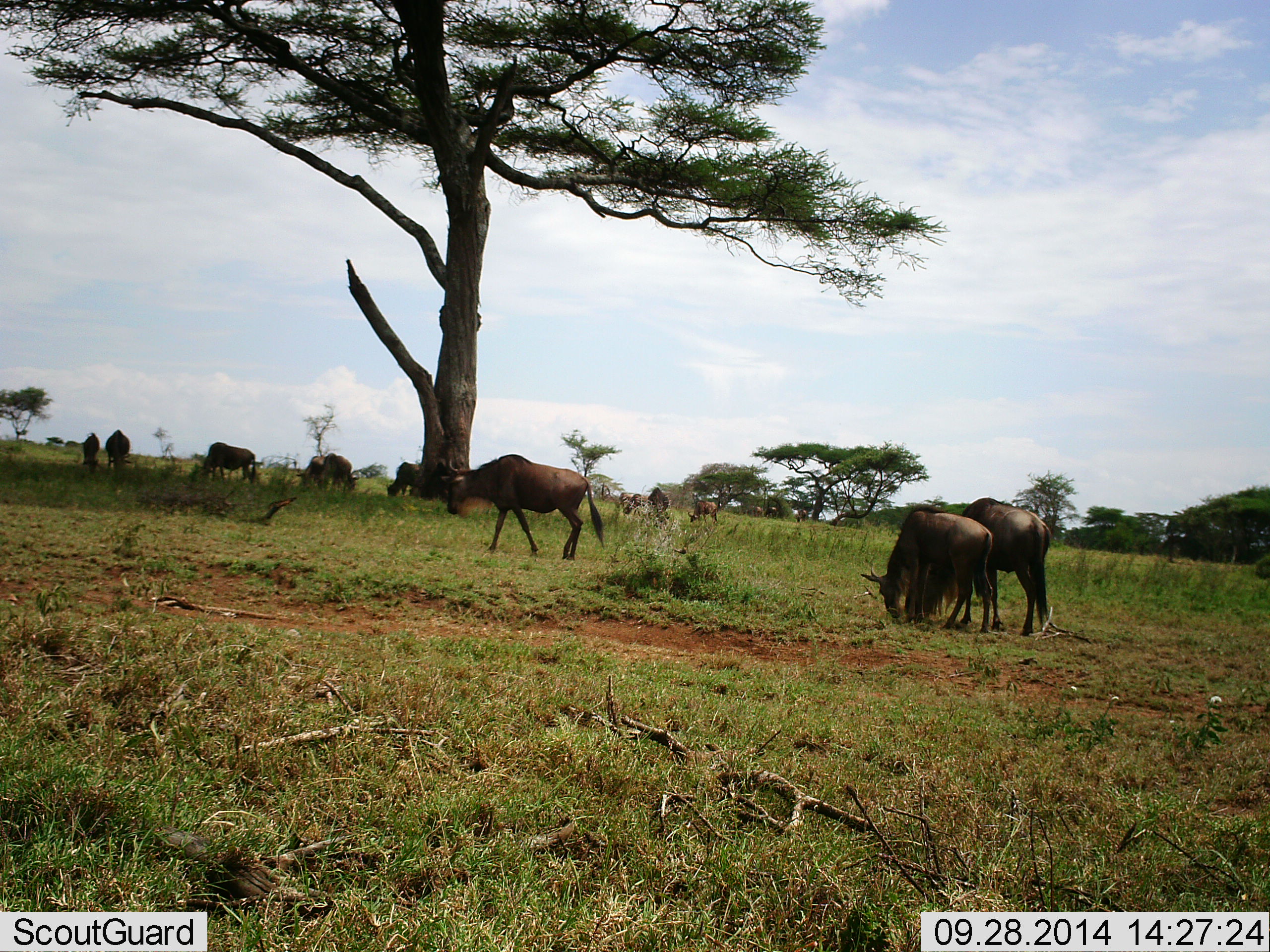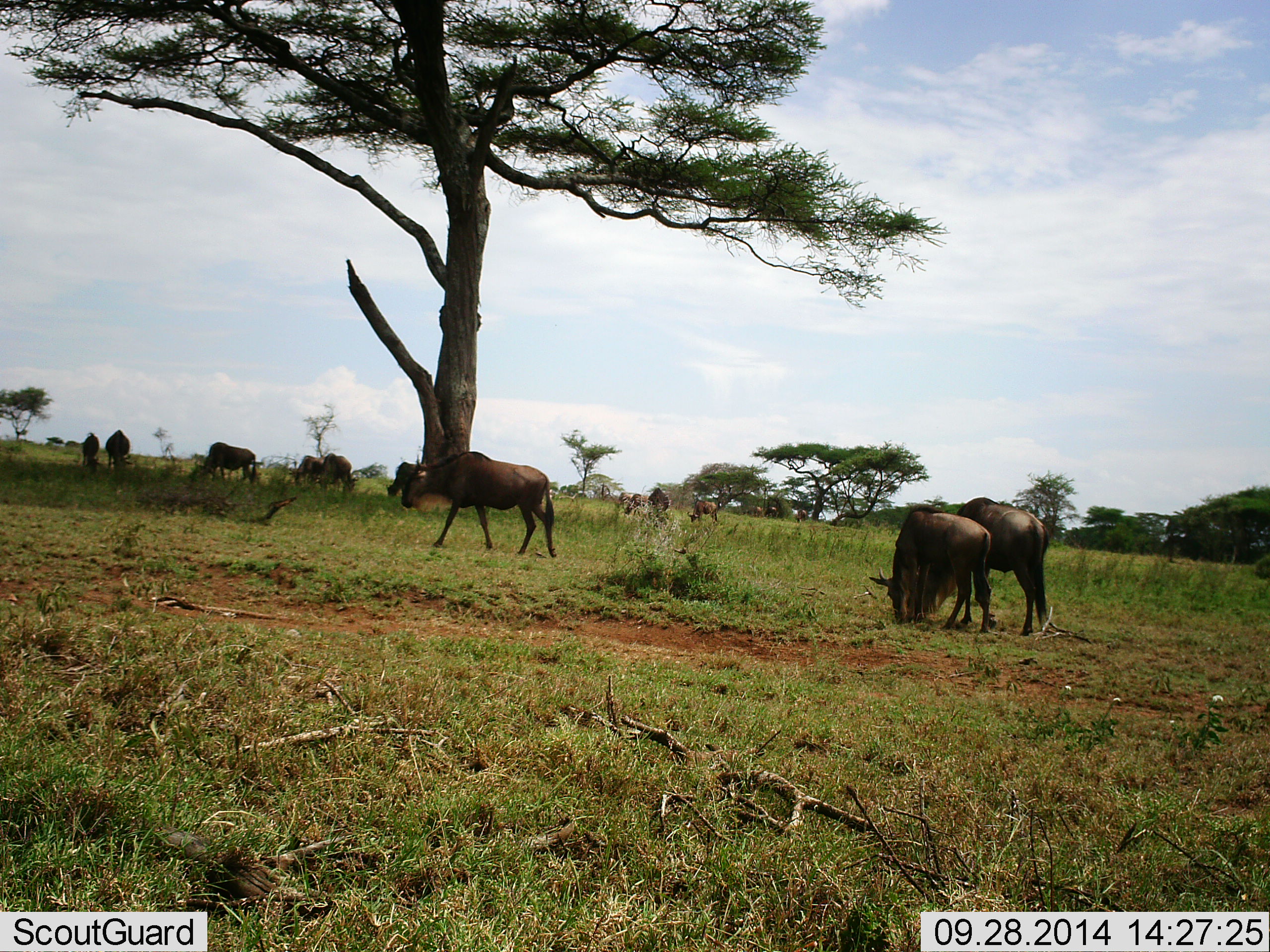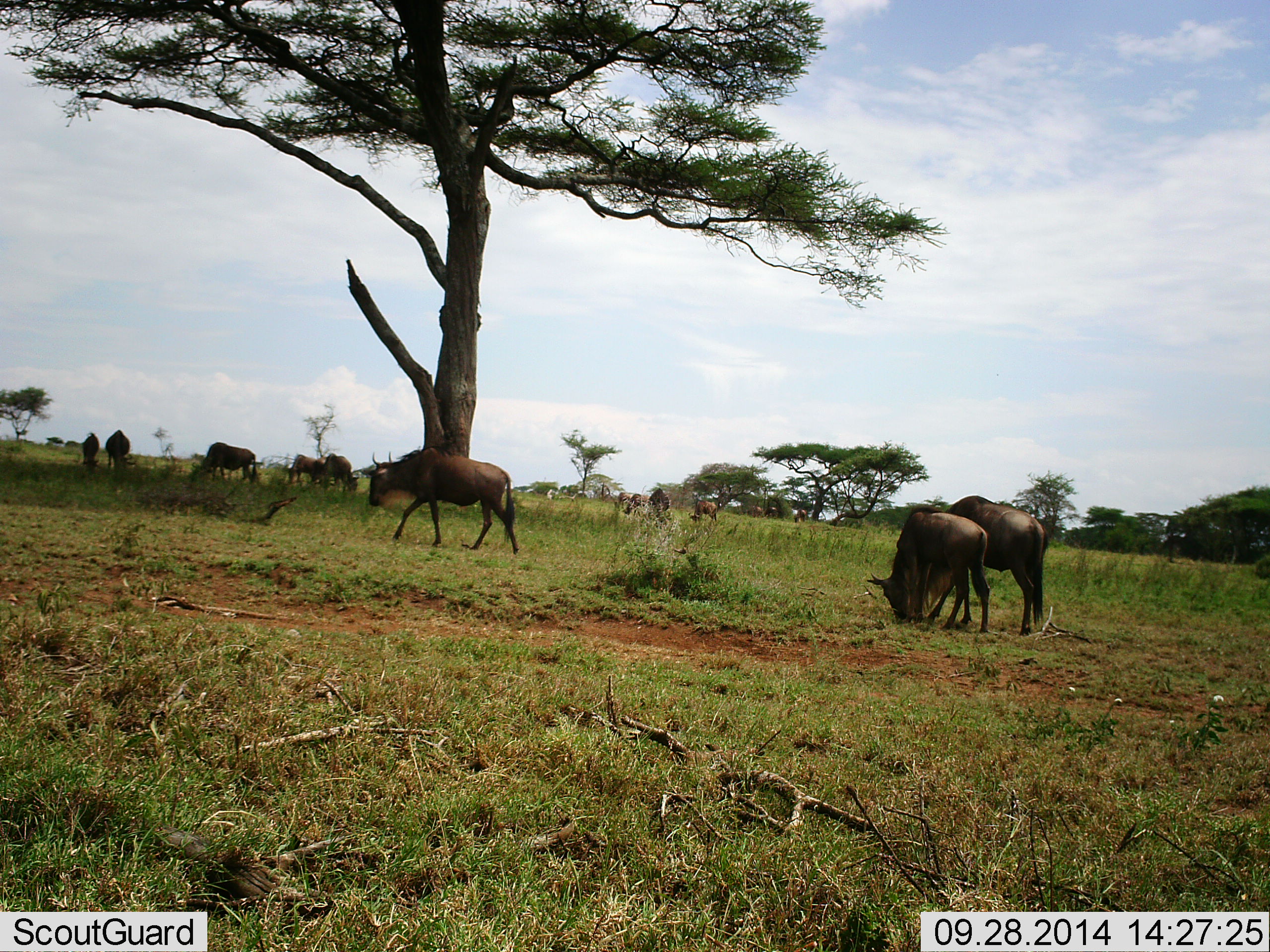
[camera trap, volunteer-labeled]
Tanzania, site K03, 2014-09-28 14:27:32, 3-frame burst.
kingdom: Animalia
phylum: Chordata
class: Mammalia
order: Artiodactyla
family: Bovidae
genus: Connochaetes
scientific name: Connochaetes taurinus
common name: blue wildebeest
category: wildebeest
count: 11-50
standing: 30%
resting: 0%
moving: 60%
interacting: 0%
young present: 10%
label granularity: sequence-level